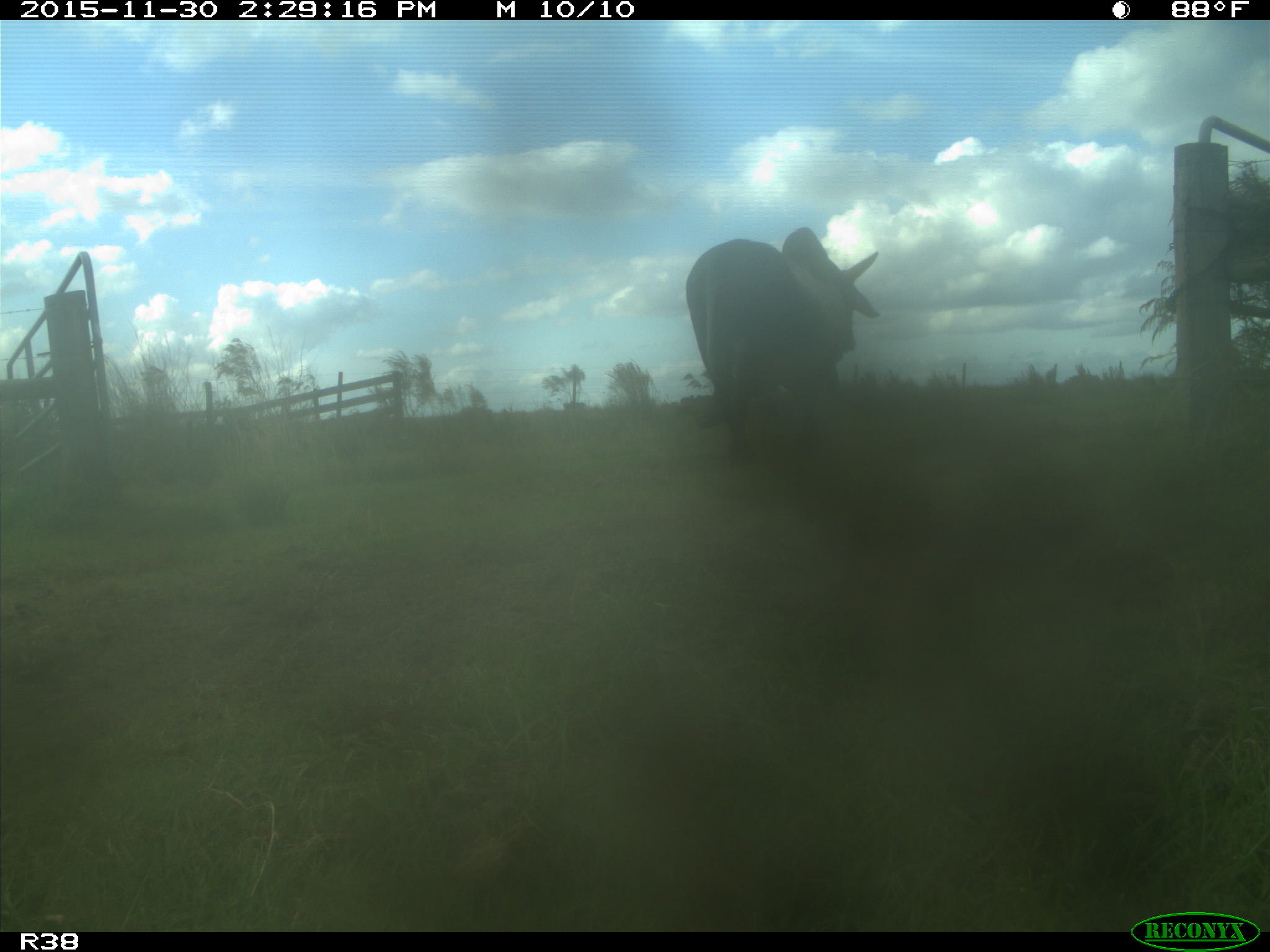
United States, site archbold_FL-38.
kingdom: Animalia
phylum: Chordata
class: Mammalia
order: Artiodactyla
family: Bovidae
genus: Bos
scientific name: Bos taurus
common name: domestic cow